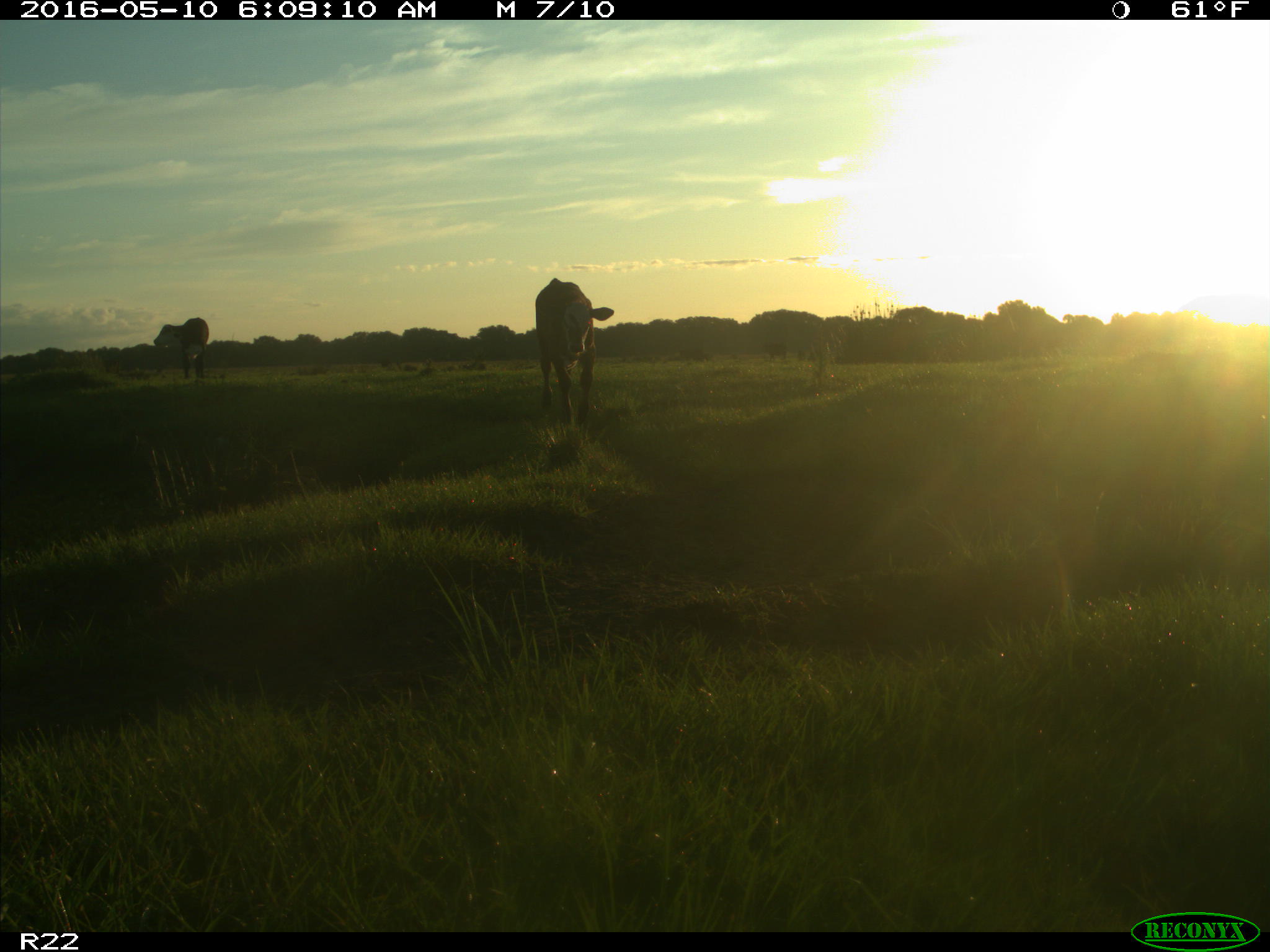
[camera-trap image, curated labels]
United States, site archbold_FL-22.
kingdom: Animalia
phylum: Chordata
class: Mammalia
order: Artiodactyla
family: Bovidae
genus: Bos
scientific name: Bos taurus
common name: domestic cow